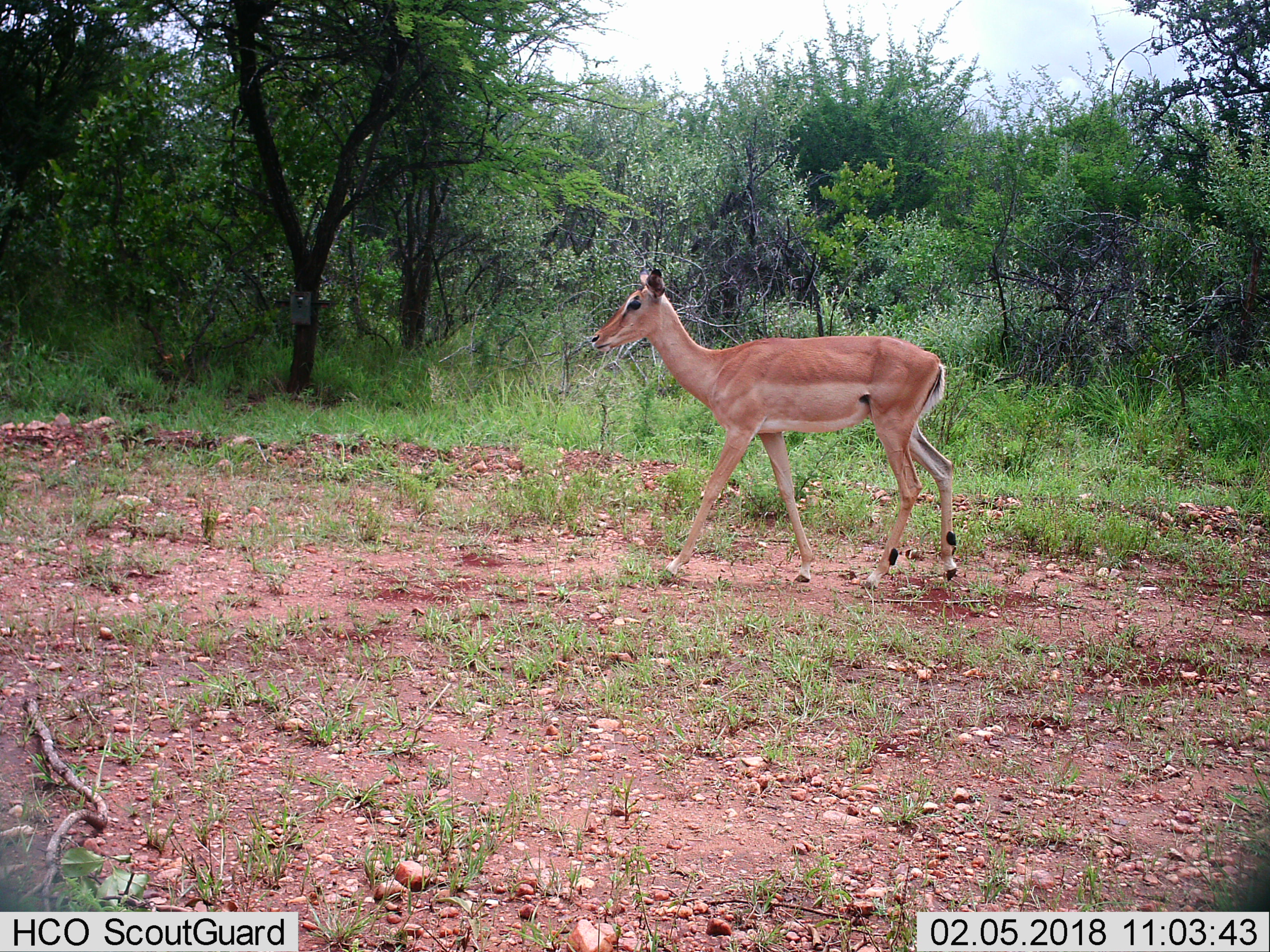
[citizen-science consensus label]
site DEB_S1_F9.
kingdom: Animalia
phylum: Chordata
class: Mammalia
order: Artiodactyla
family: Bovidae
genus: Aepyceros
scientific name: Aepyceros melampus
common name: impala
Impala (Aepyceros melampus), count 1. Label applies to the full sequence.